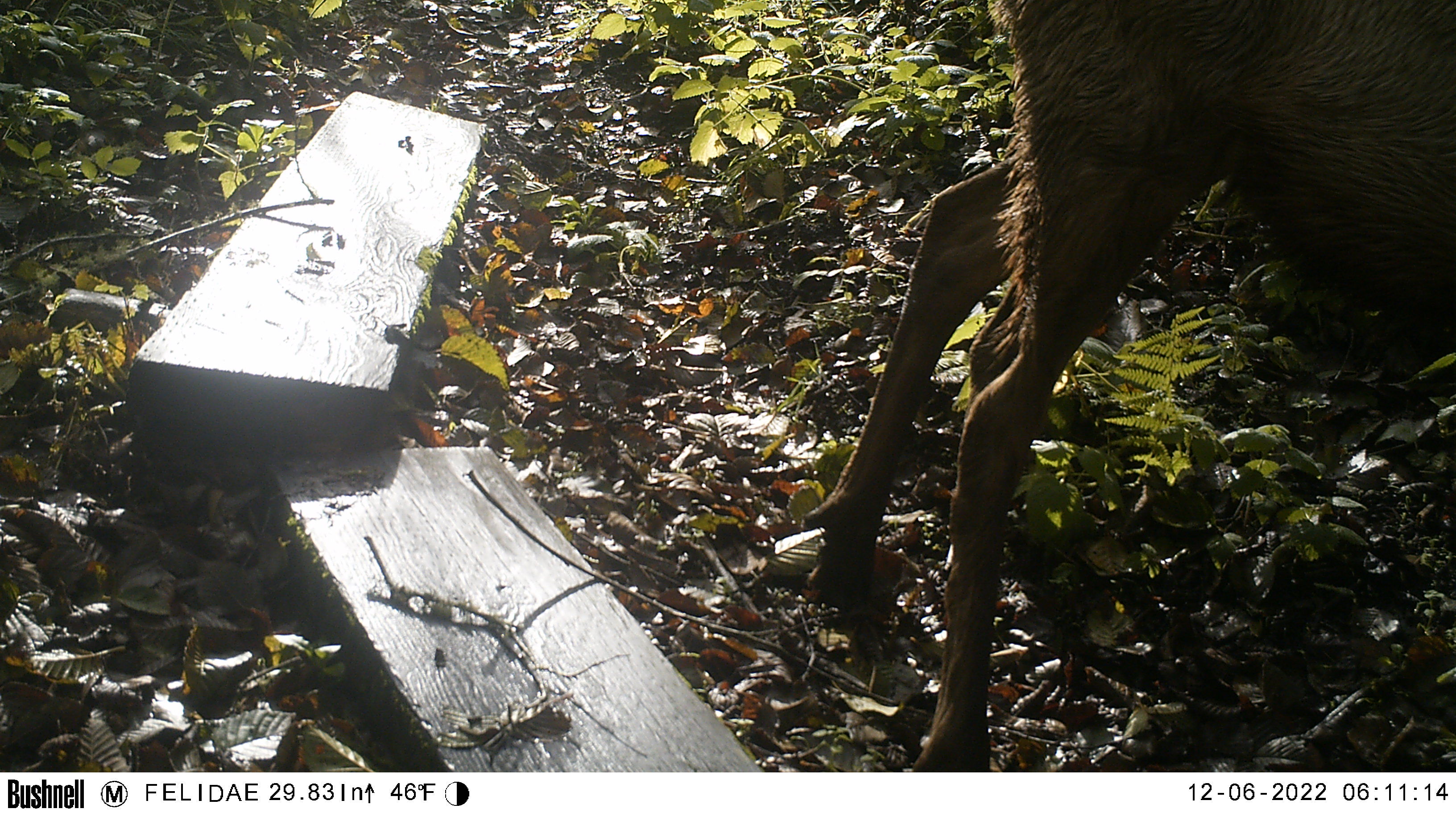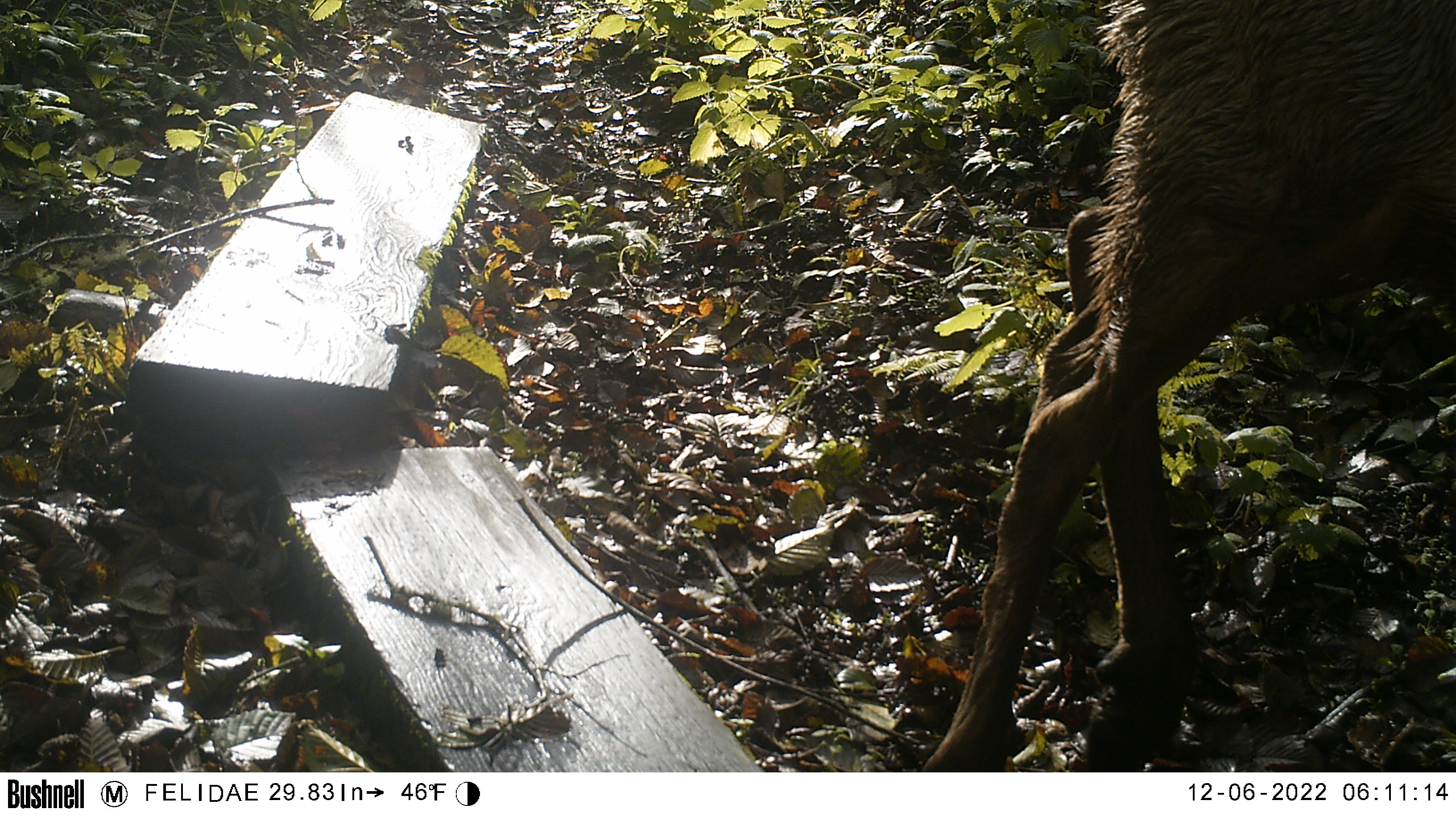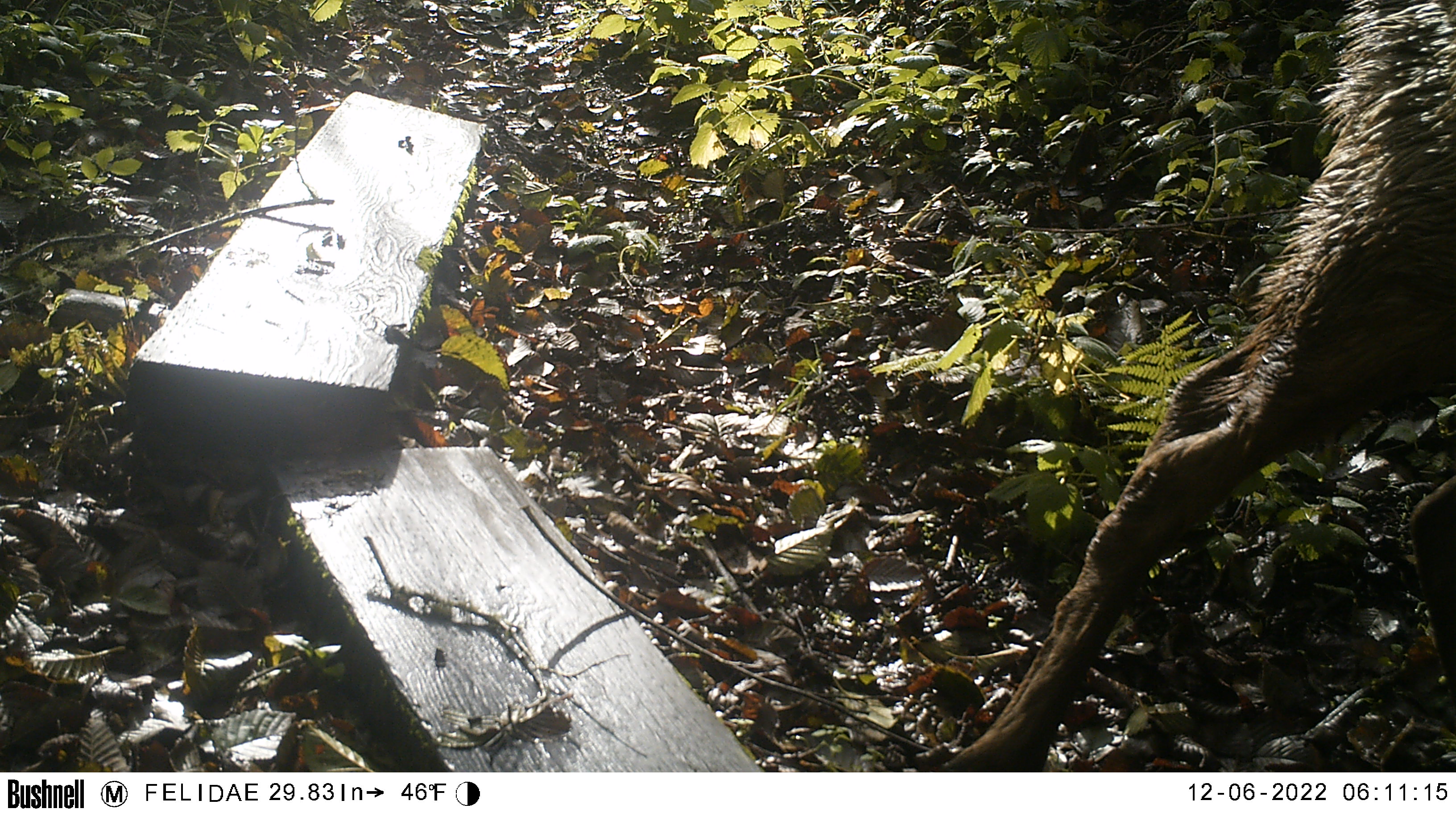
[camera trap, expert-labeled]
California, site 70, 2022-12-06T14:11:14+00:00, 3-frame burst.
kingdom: Animalia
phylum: Chordata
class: Mammalia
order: Artiodactyla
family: Cervidae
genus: Odocoileus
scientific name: Odocoileus hemionus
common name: mule deer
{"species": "mule deer (Odocoileus hemionus)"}